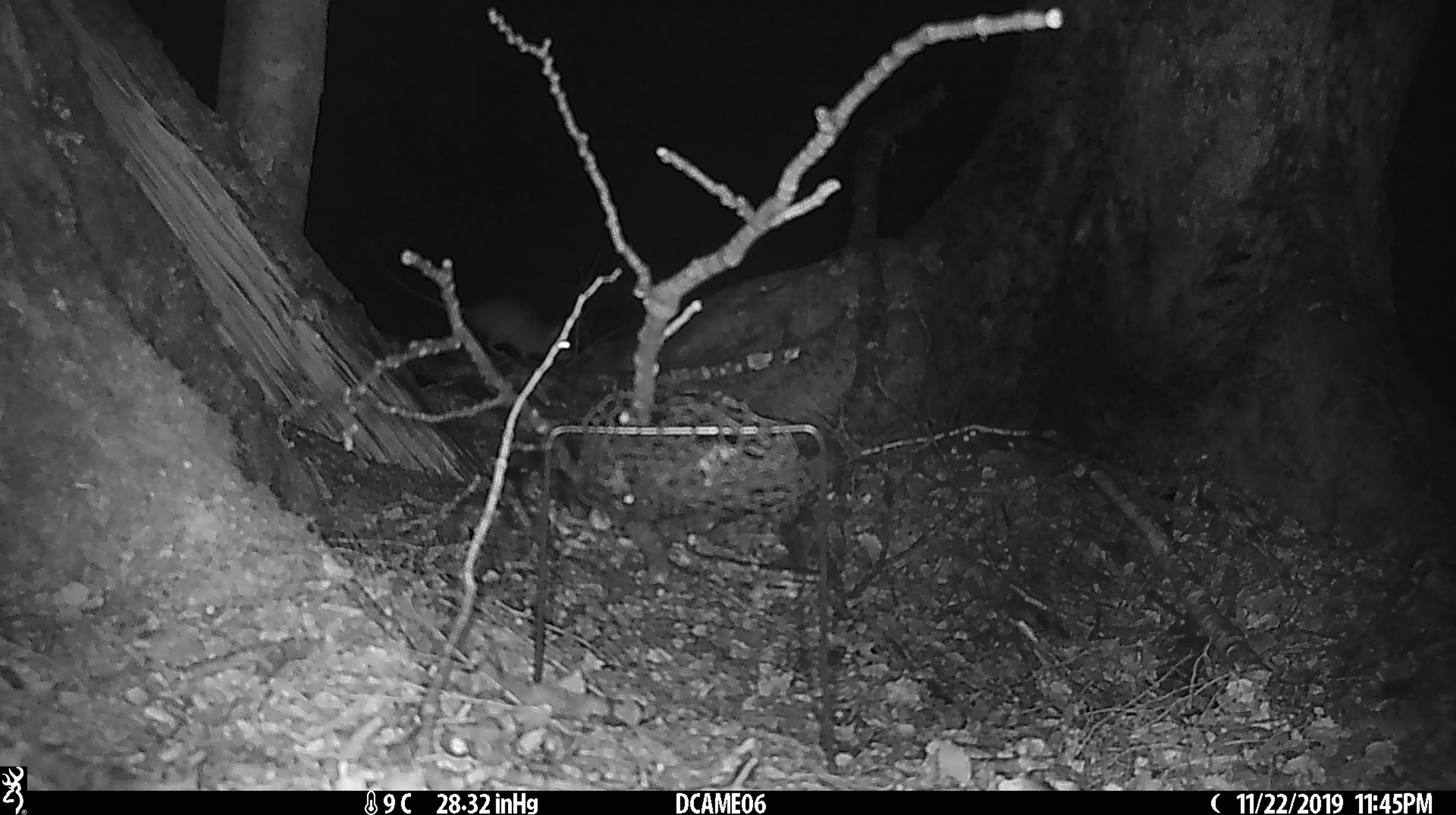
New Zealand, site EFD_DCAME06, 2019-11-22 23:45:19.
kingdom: Animalia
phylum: Chordata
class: Mammalia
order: Rodentia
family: Muridae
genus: Rattus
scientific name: Rattus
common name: rat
Rat (Rattus).